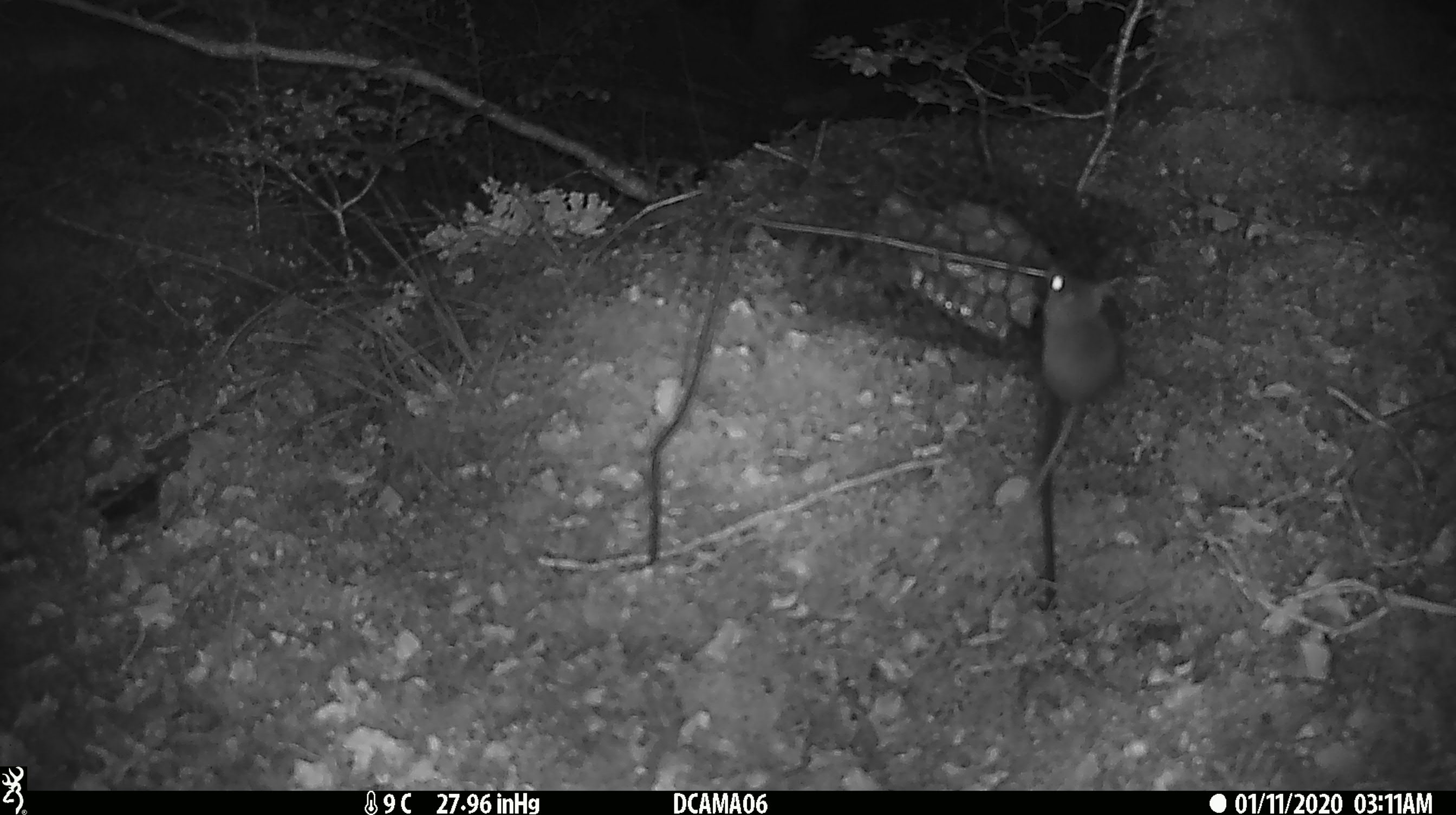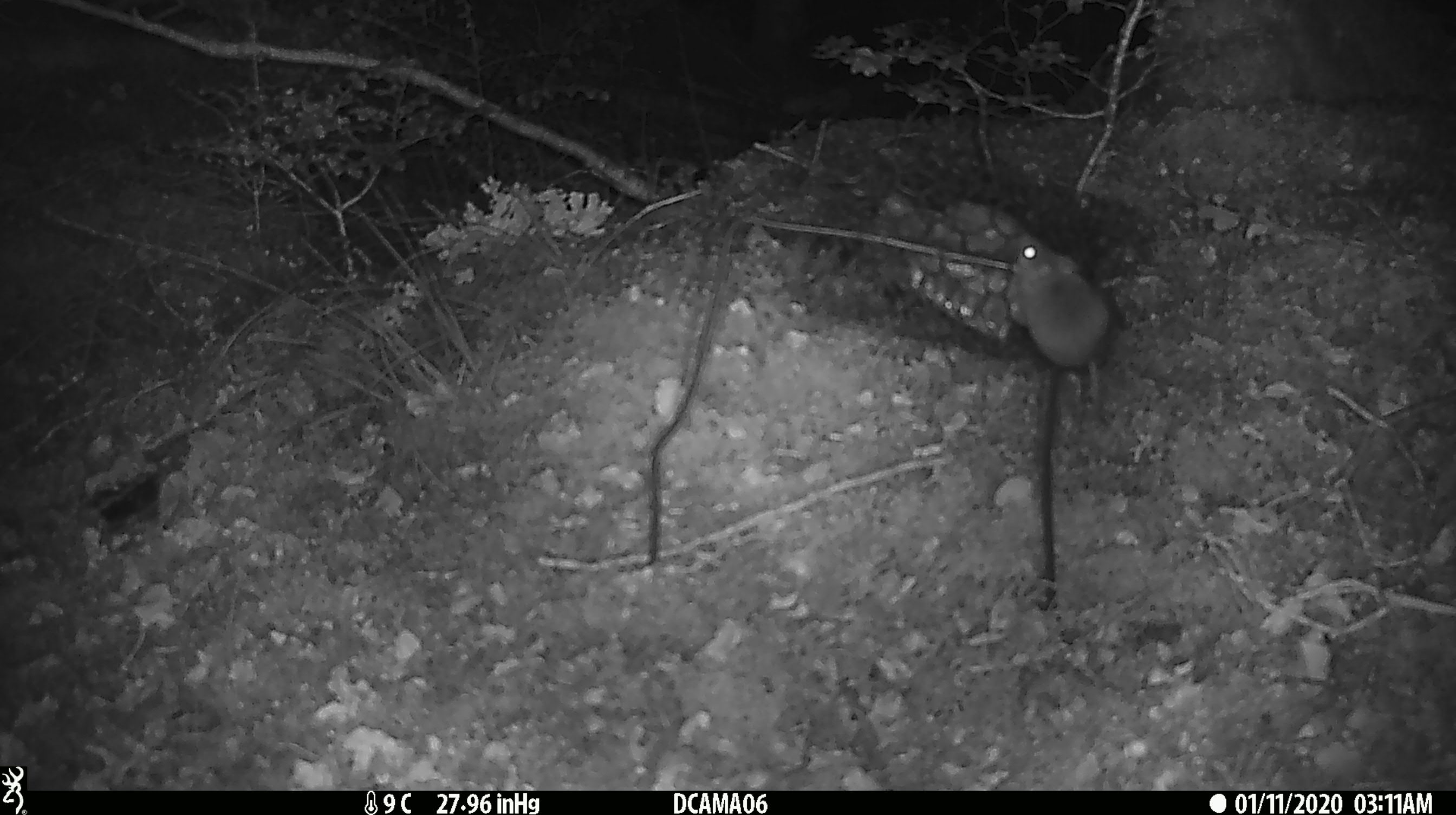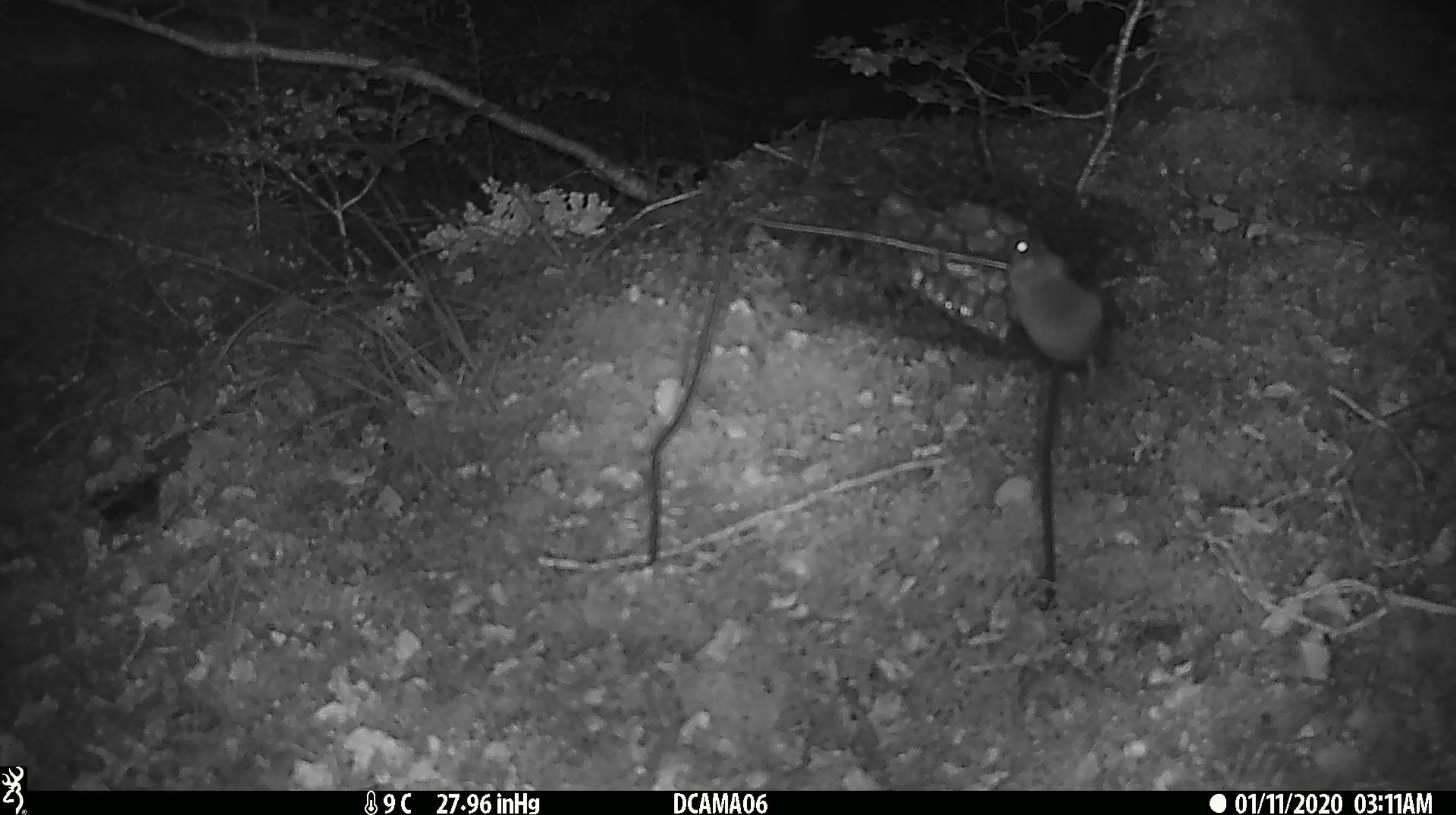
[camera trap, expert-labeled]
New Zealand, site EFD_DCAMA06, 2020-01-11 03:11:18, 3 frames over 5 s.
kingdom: Animalia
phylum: Chordata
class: Mammalia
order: Rodentia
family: Muridae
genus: Mus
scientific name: Mus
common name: mouse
Mouse (Mus).